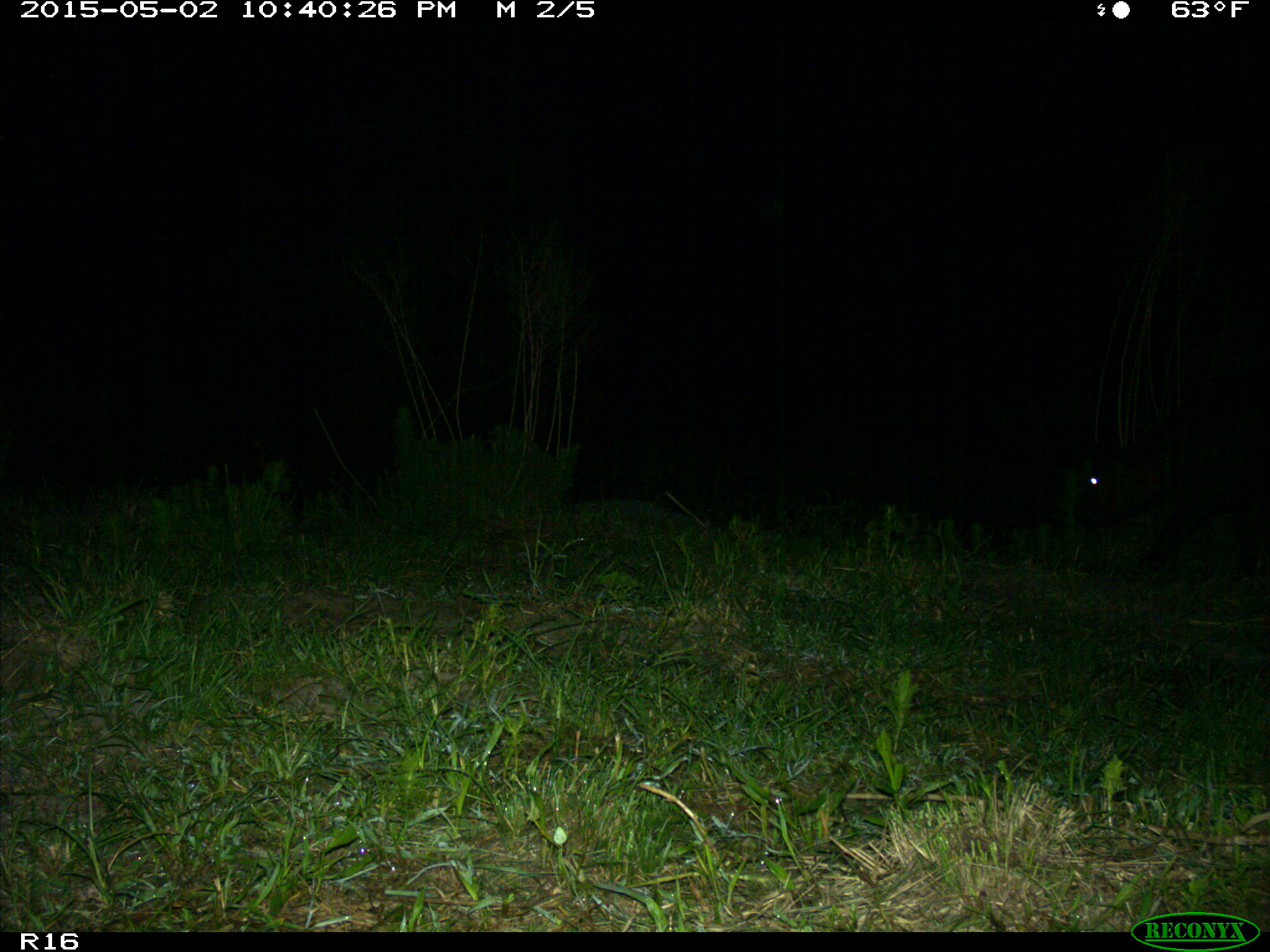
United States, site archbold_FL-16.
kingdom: Animalia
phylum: Chordata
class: Mammalia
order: Artiodactyla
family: Bovidae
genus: Bos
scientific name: Bos taurus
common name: domestic cow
Bos taurus (domestic cow).